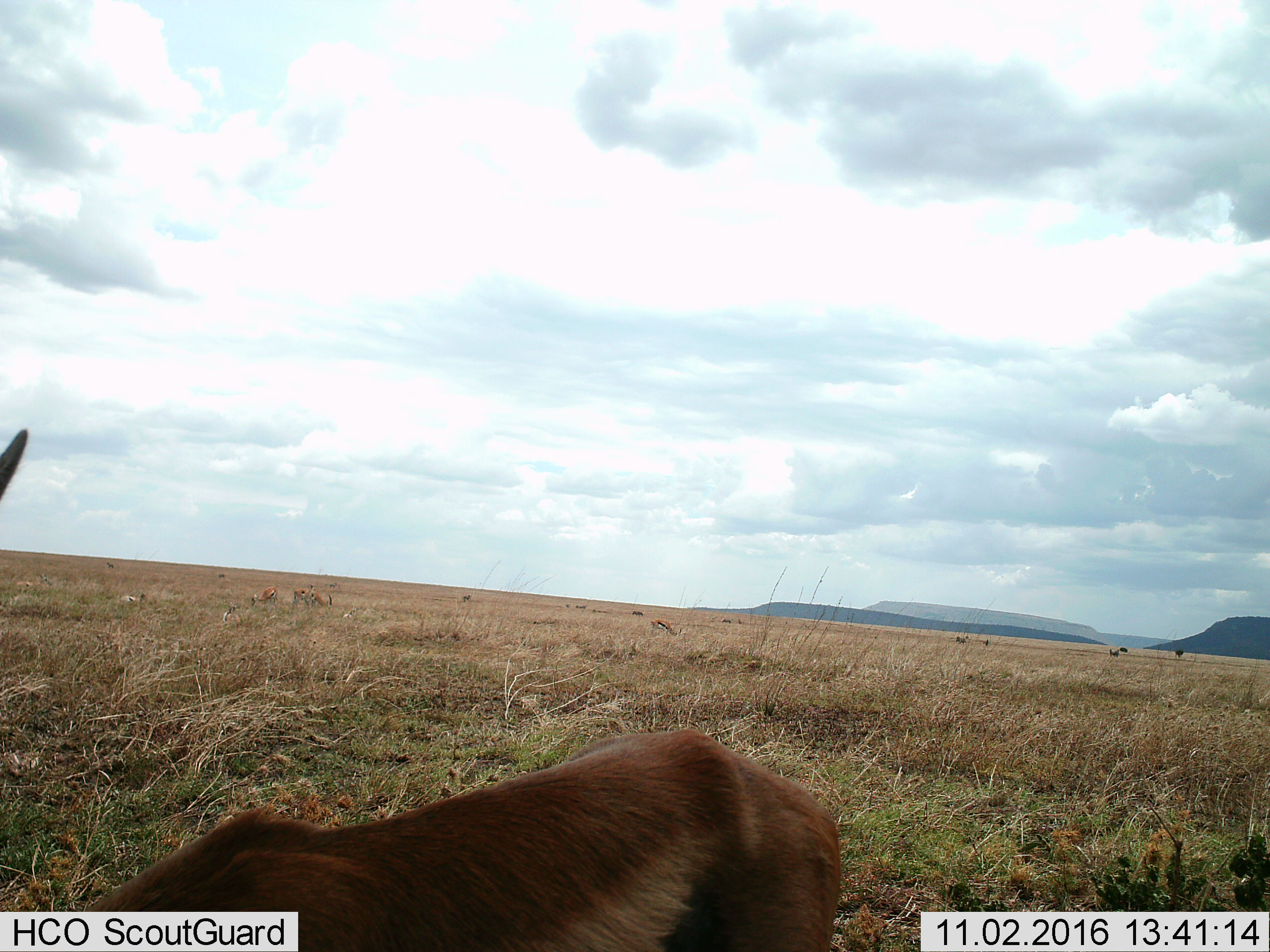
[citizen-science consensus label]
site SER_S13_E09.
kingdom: Animalia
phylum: Chordata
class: Mammalia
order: Artiodactyla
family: Bovidae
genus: Eudorcas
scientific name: Eudorcas thomsonii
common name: thomson's gazelle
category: gazellethomsons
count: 8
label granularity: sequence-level